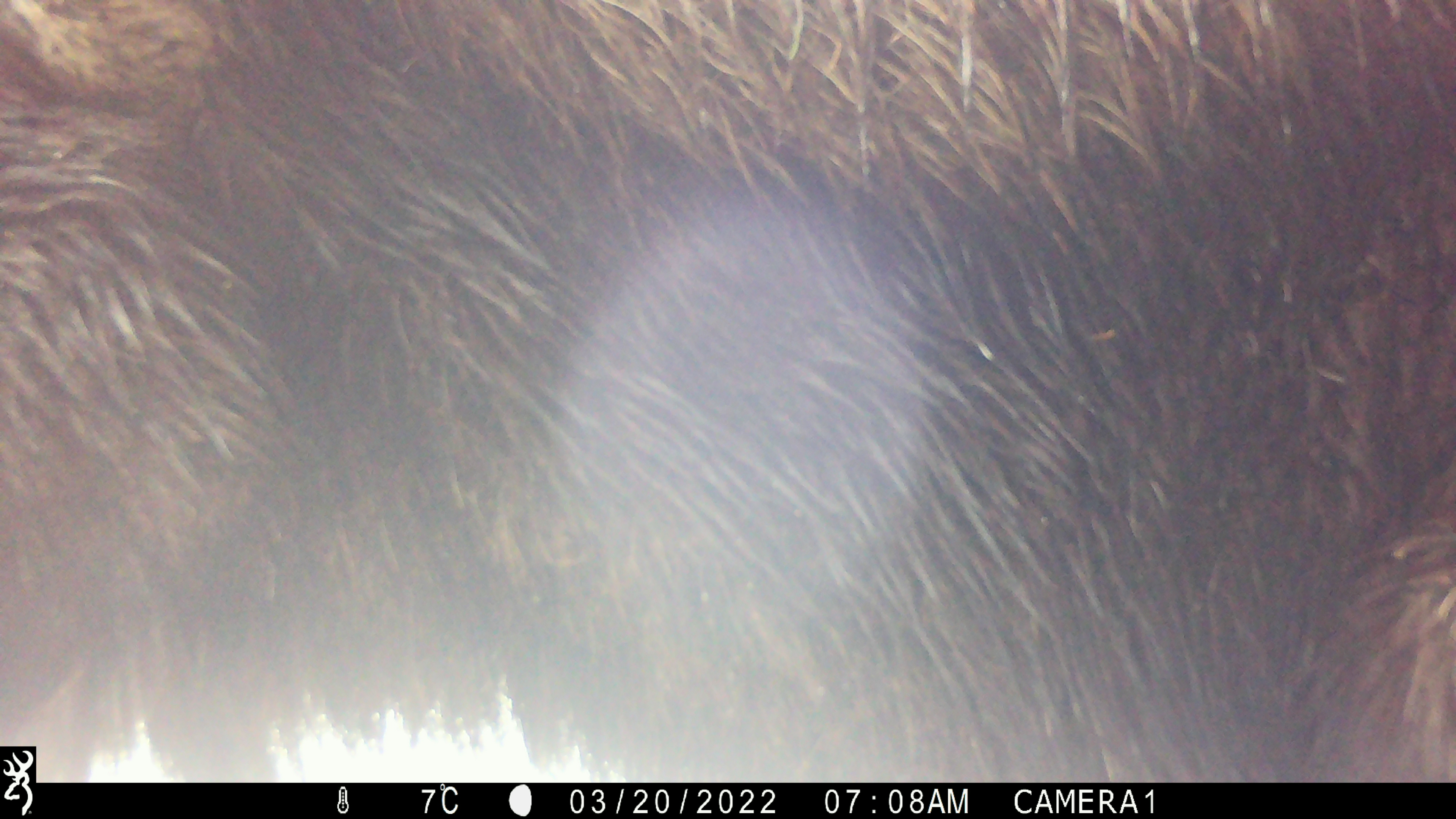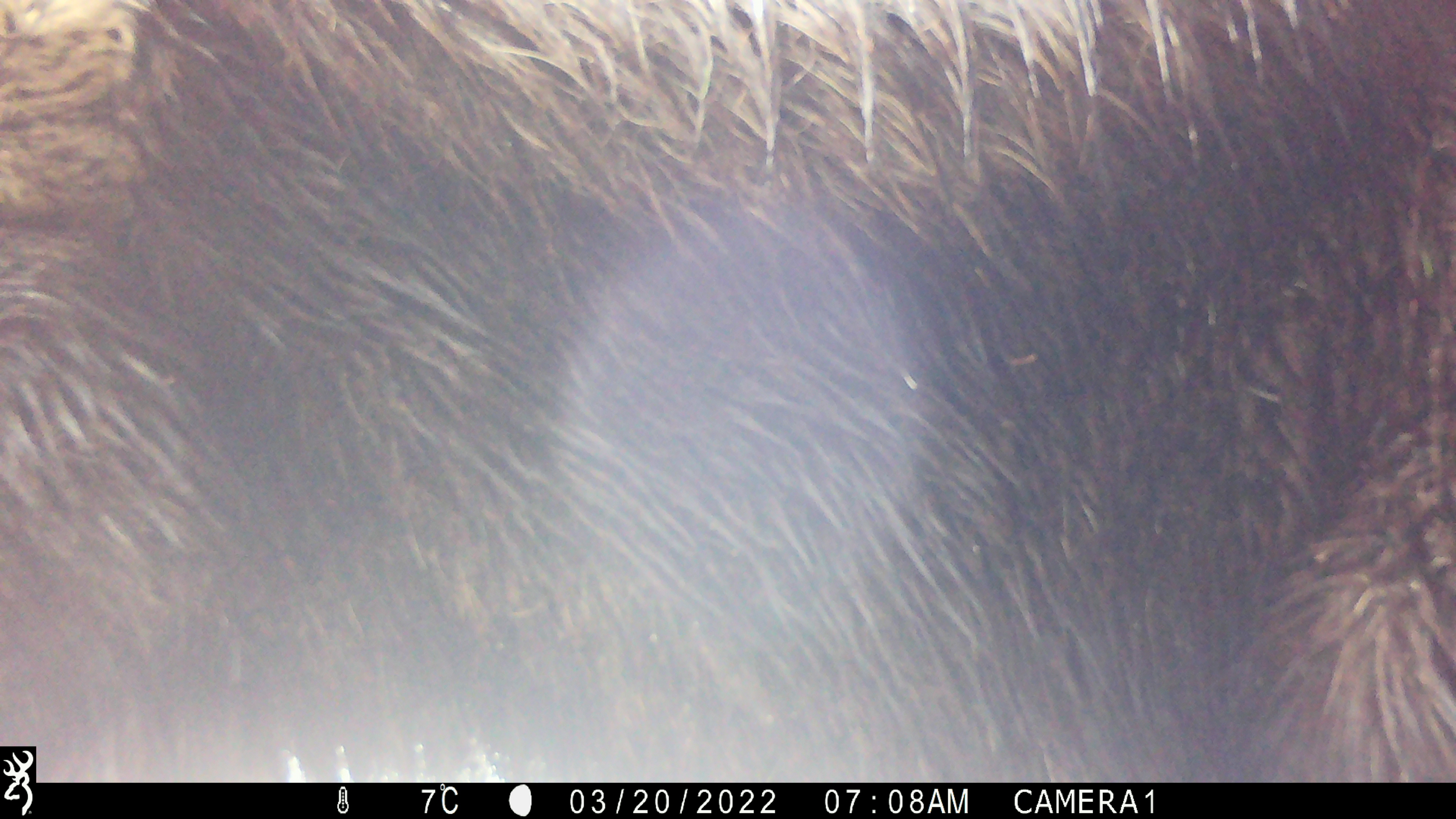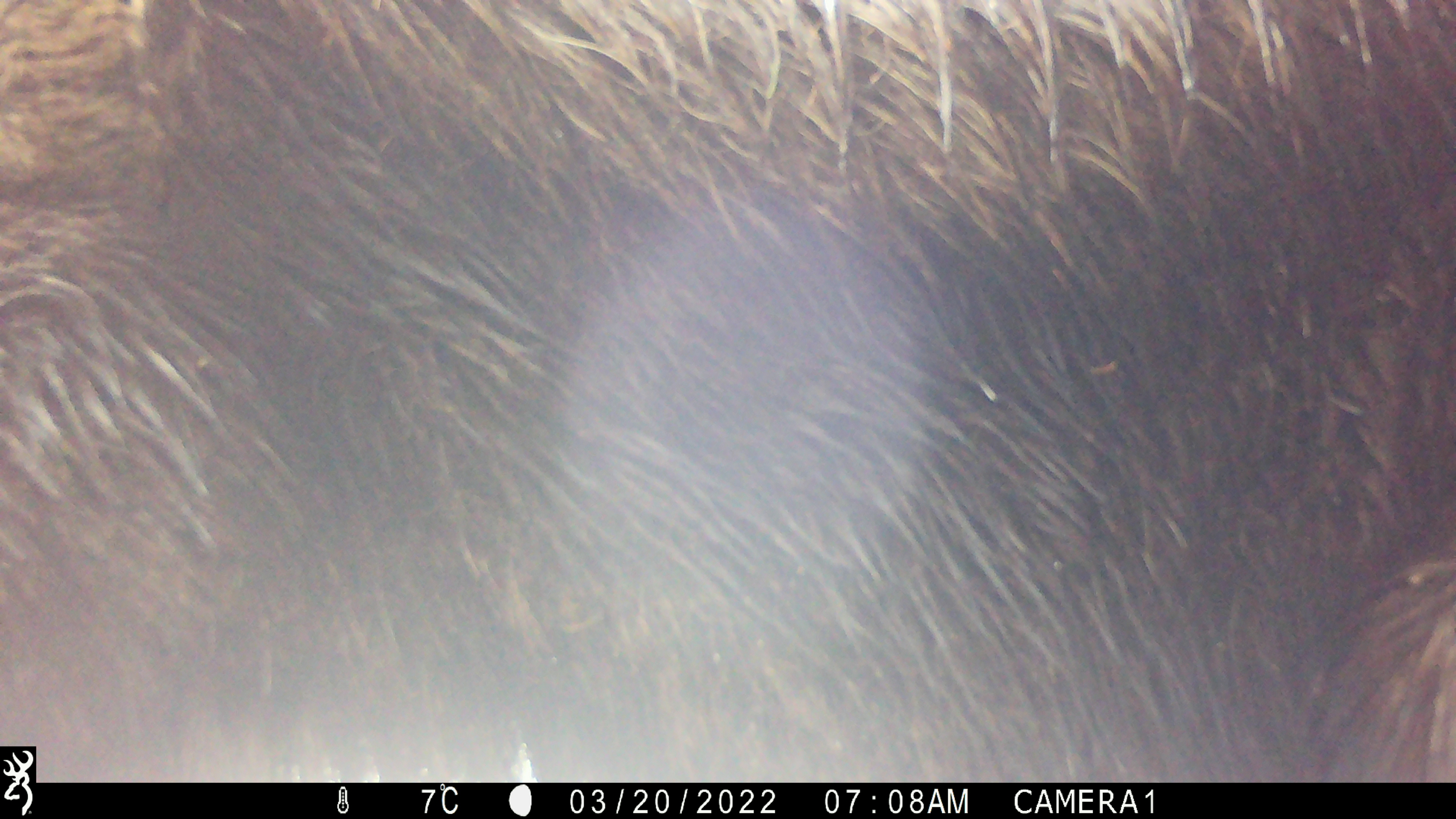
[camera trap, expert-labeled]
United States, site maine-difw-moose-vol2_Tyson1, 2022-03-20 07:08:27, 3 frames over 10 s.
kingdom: Animalia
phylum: Chordata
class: Mammalia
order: Artiodactyla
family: Cervidae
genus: Alces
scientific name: Alces alces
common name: moose